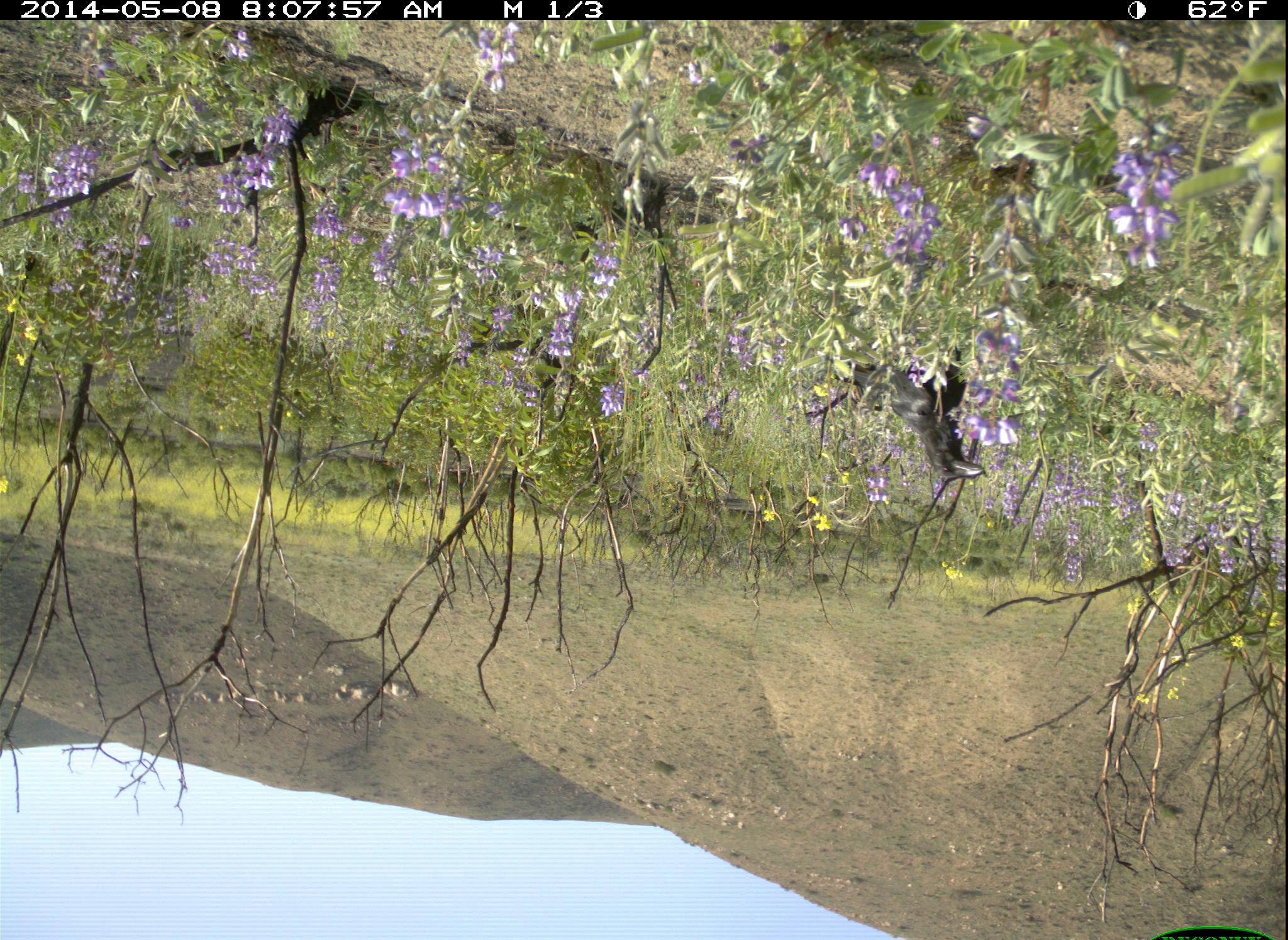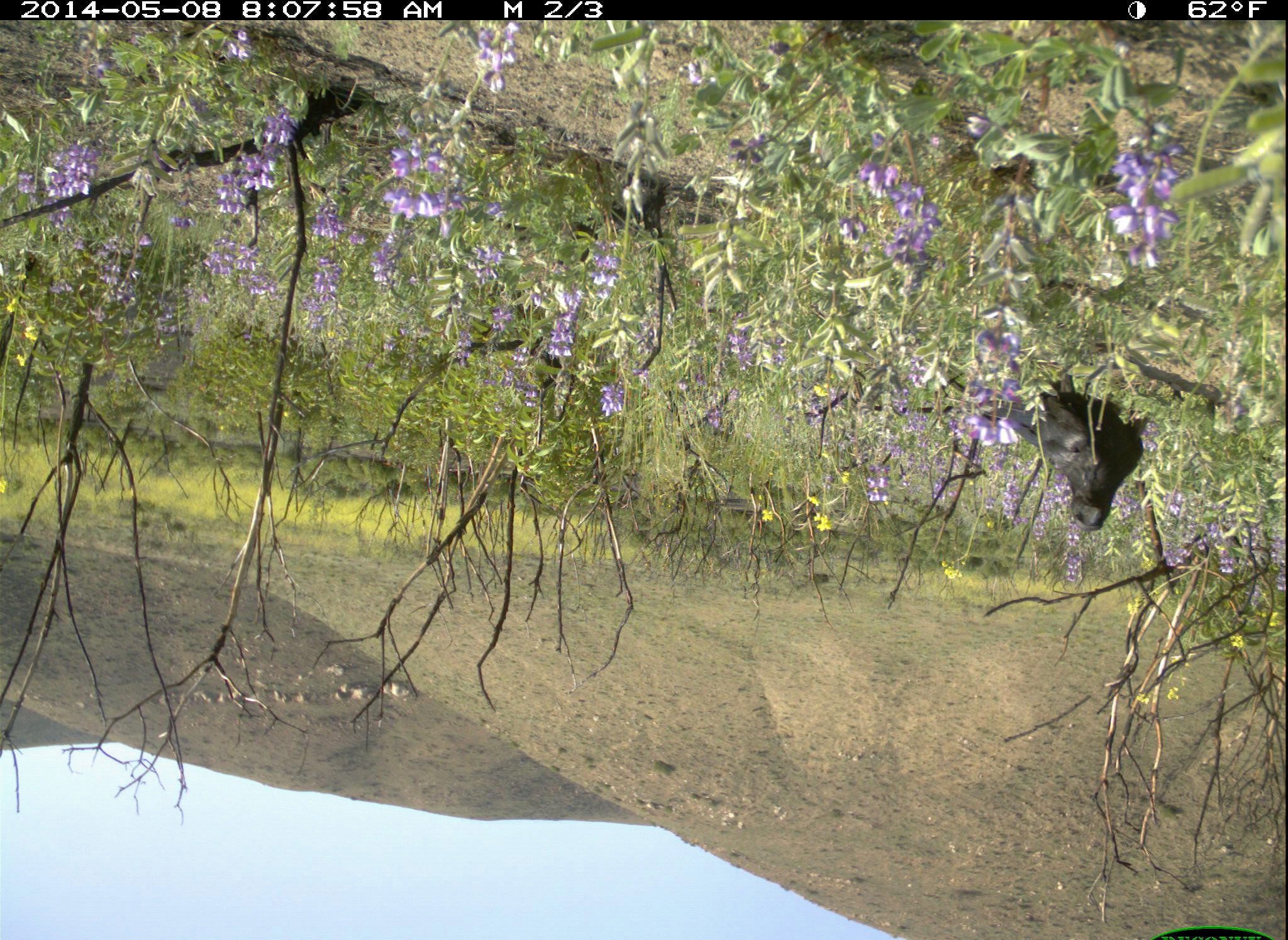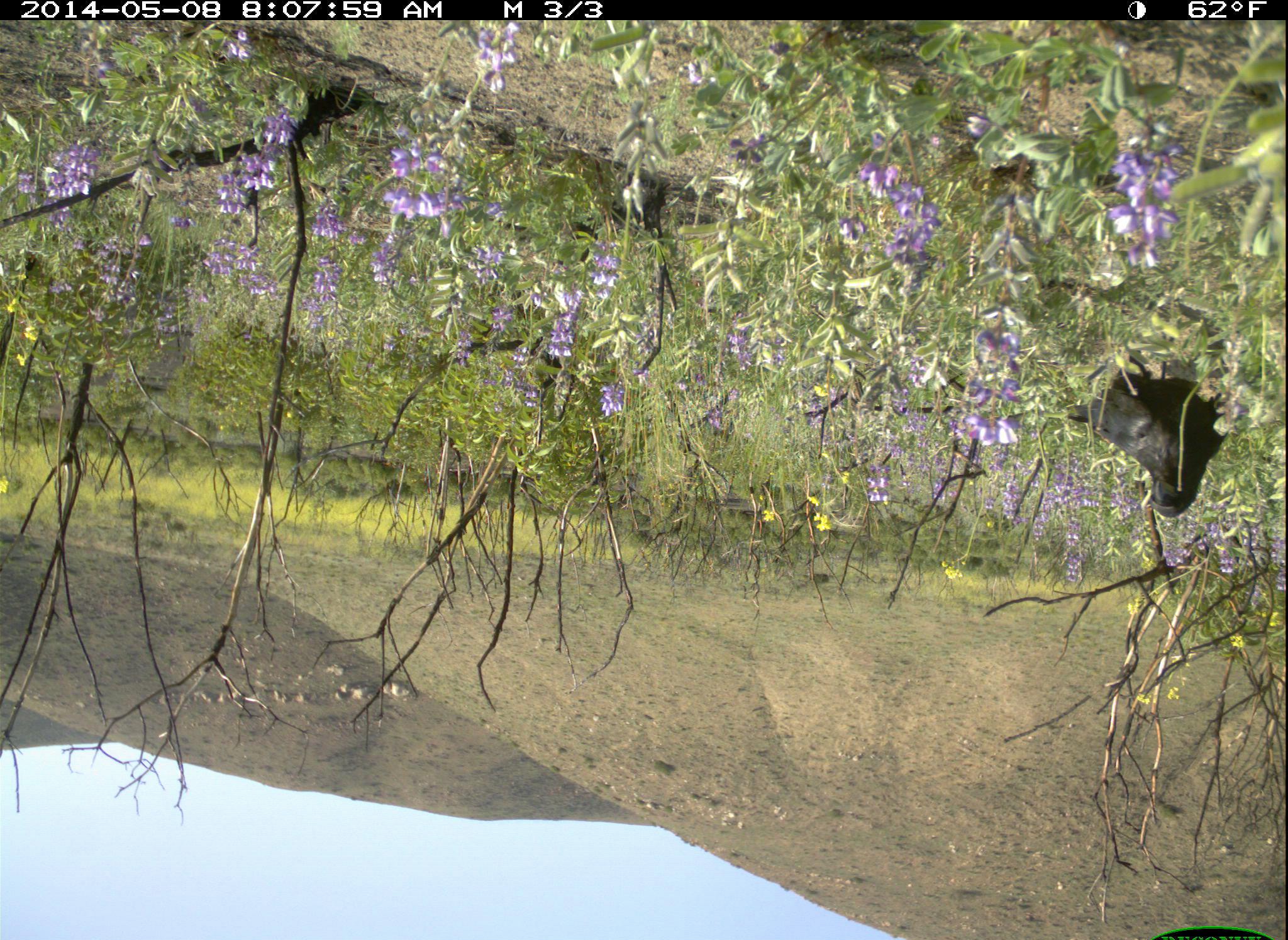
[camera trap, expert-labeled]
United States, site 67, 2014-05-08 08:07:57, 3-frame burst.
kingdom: Animalia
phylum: Chordata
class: Aves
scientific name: Aves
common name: bird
Bird (Aves).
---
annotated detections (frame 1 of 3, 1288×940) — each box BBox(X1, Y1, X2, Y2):
bird: BBox(813, 347, 986, 484)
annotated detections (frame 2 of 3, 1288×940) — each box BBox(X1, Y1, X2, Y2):
bird: BBox(935, 361, 1151, 529)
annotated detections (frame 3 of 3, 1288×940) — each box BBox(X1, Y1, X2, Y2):
bird: BBox(1053, 353, 1231, 517)